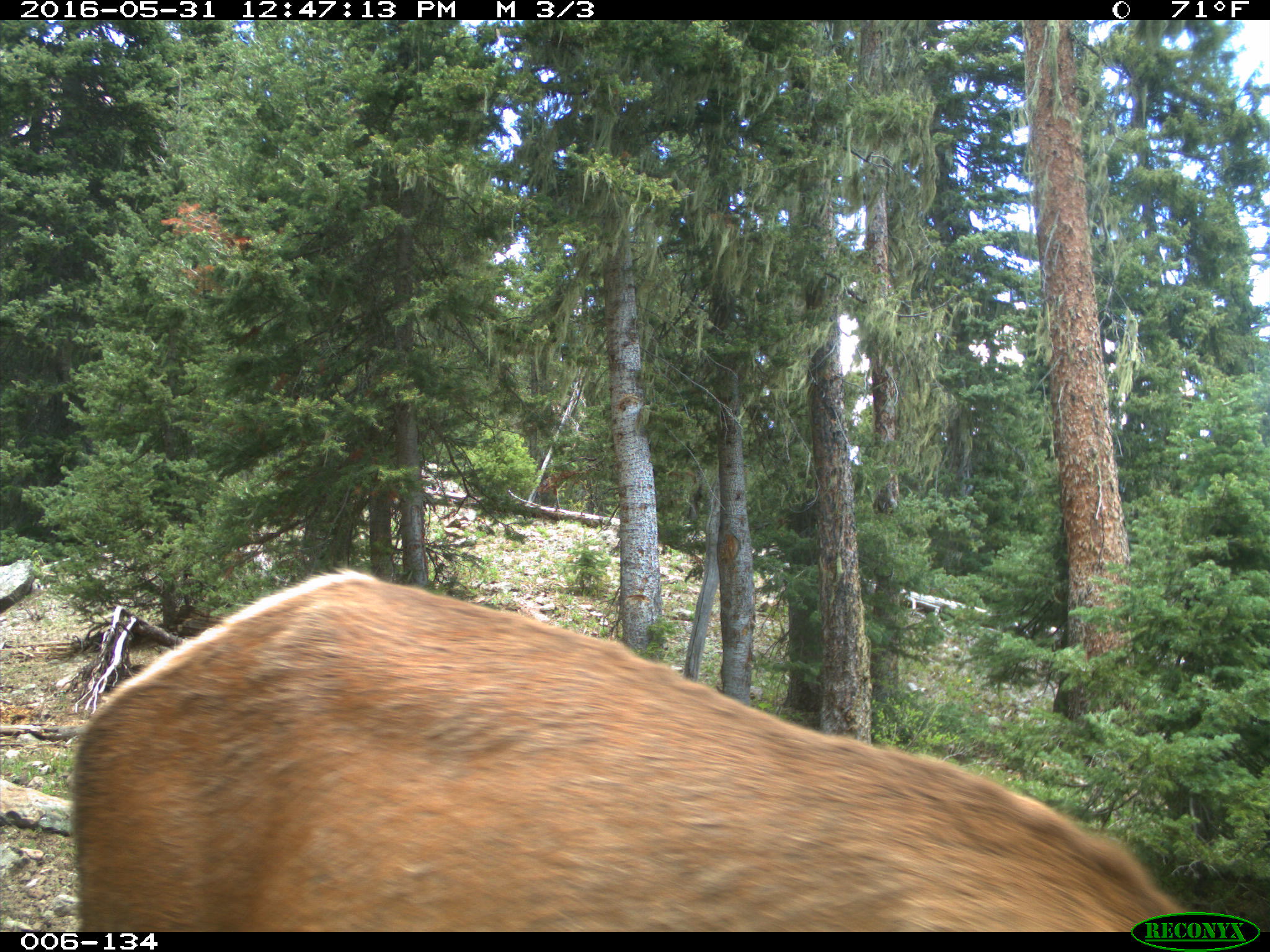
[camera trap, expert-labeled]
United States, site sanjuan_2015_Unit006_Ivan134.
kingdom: Animalia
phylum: Chordata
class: Mammalia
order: Artiodactyla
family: Cervidae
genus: Cervus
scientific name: Cervus elaphus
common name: red deer